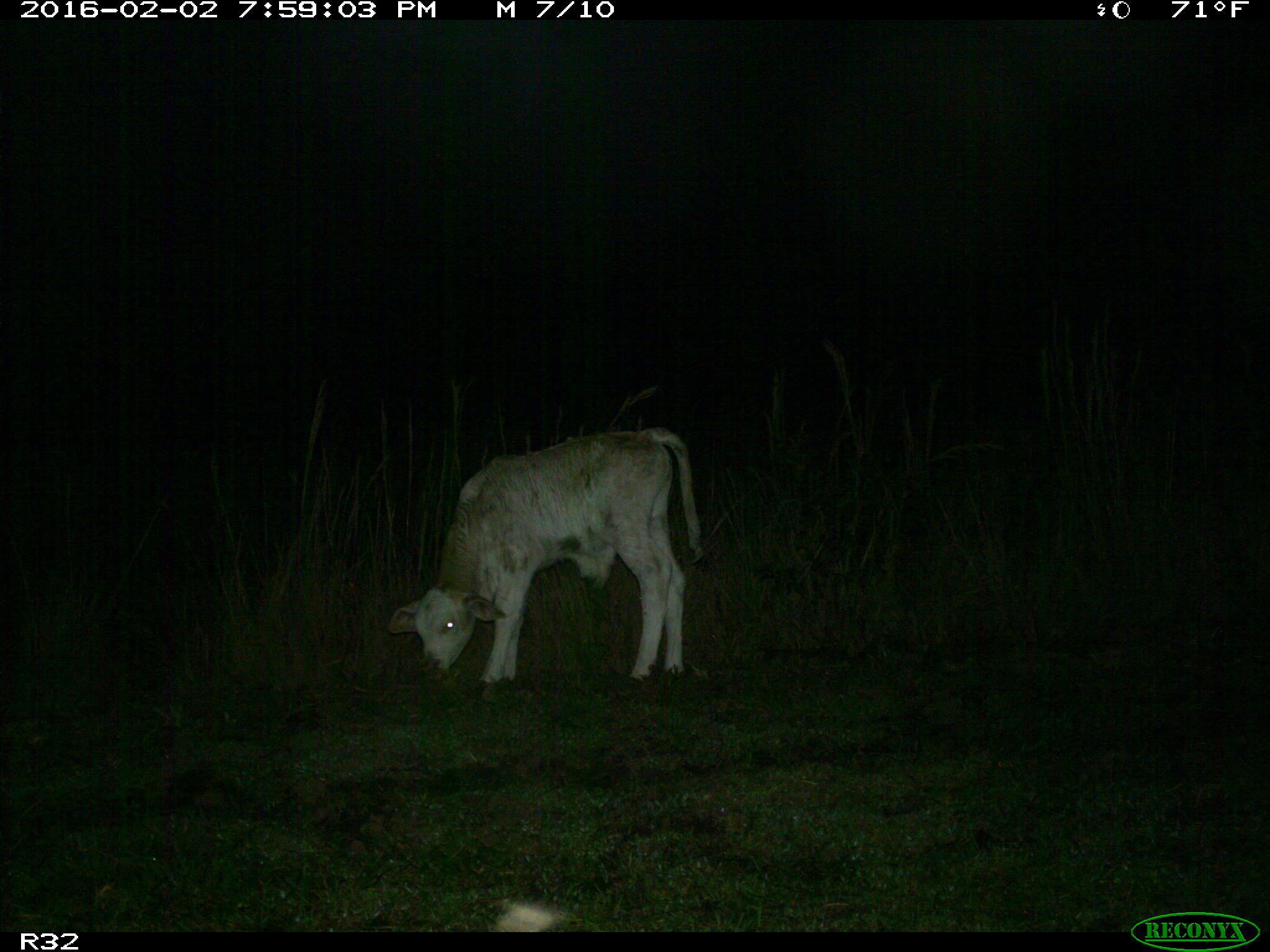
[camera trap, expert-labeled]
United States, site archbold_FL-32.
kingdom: Animalia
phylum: Chordata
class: Mammalia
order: Artiodactyla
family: Bovidae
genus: Bos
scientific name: Bos taurus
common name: domestic cow